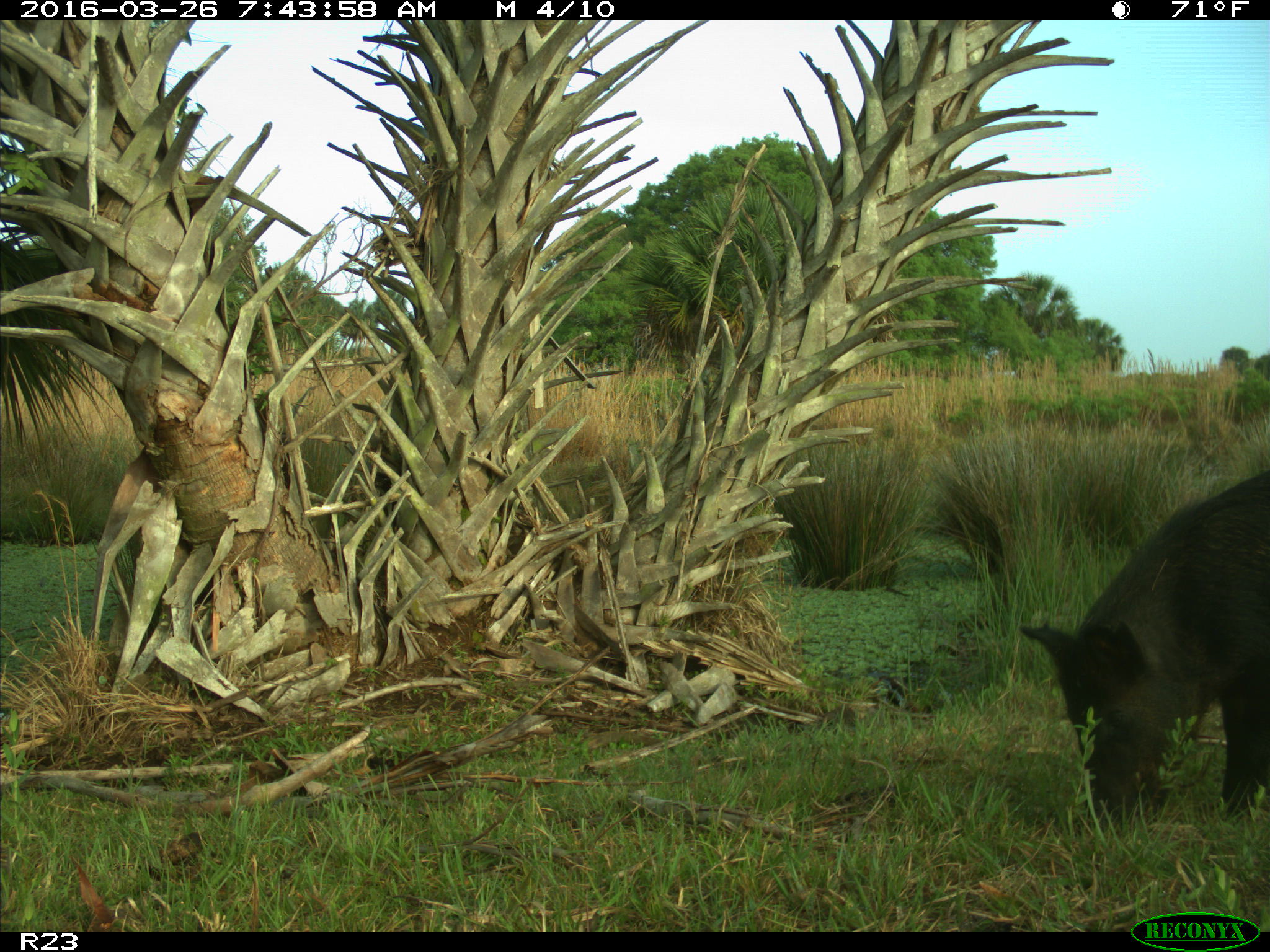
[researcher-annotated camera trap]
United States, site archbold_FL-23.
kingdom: Animalia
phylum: Chordata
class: Mammalia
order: Artiodactyla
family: Suidae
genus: Sus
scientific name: Sus scrofa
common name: wild boar